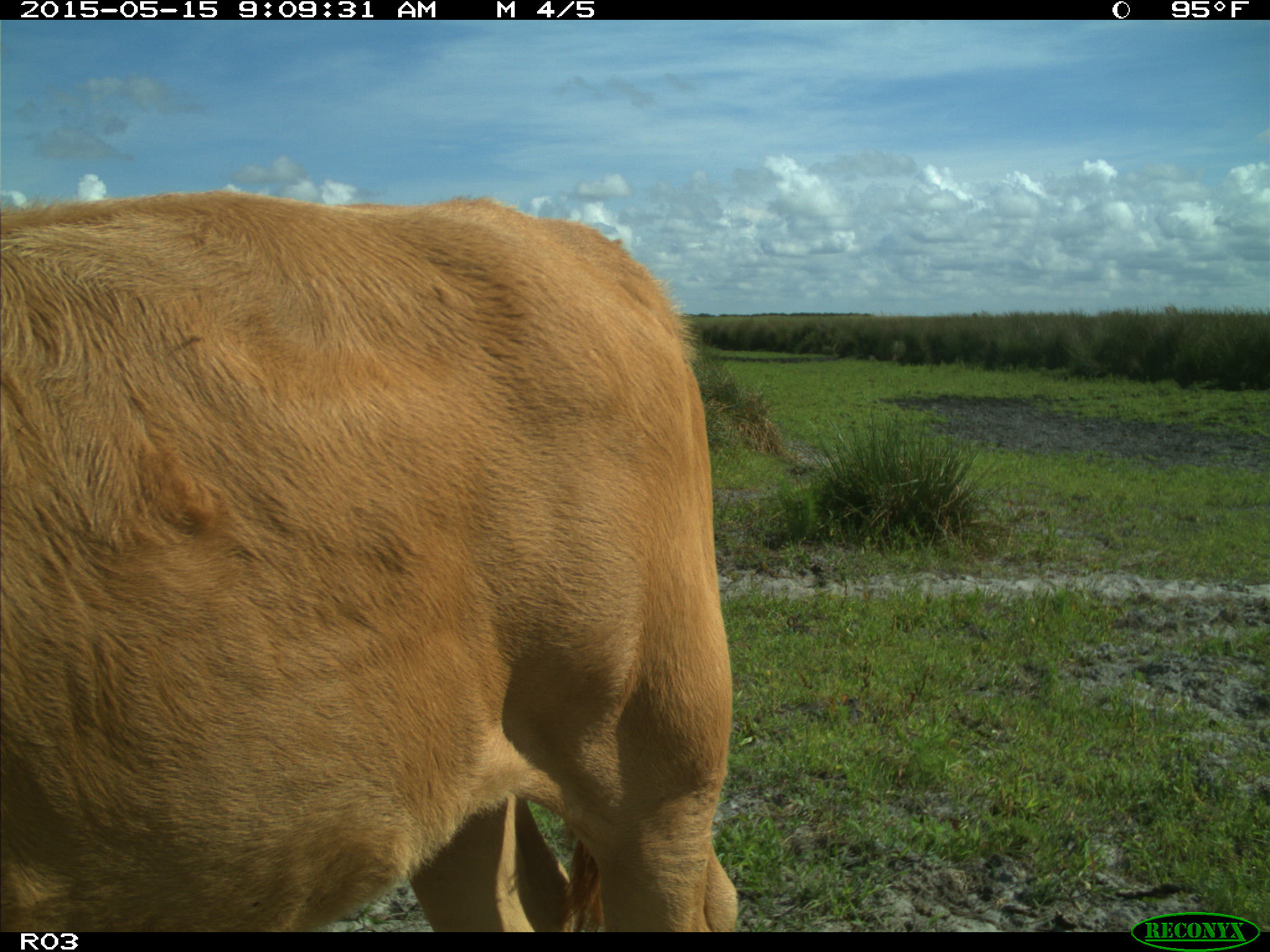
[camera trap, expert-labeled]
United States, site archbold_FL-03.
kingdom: Animalia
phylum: Chordata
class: Mammalia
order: Artiodactyla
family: Bovidae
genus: Bos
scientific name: Bos taurus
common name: domestic cow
Bos taurus (domestic cow).